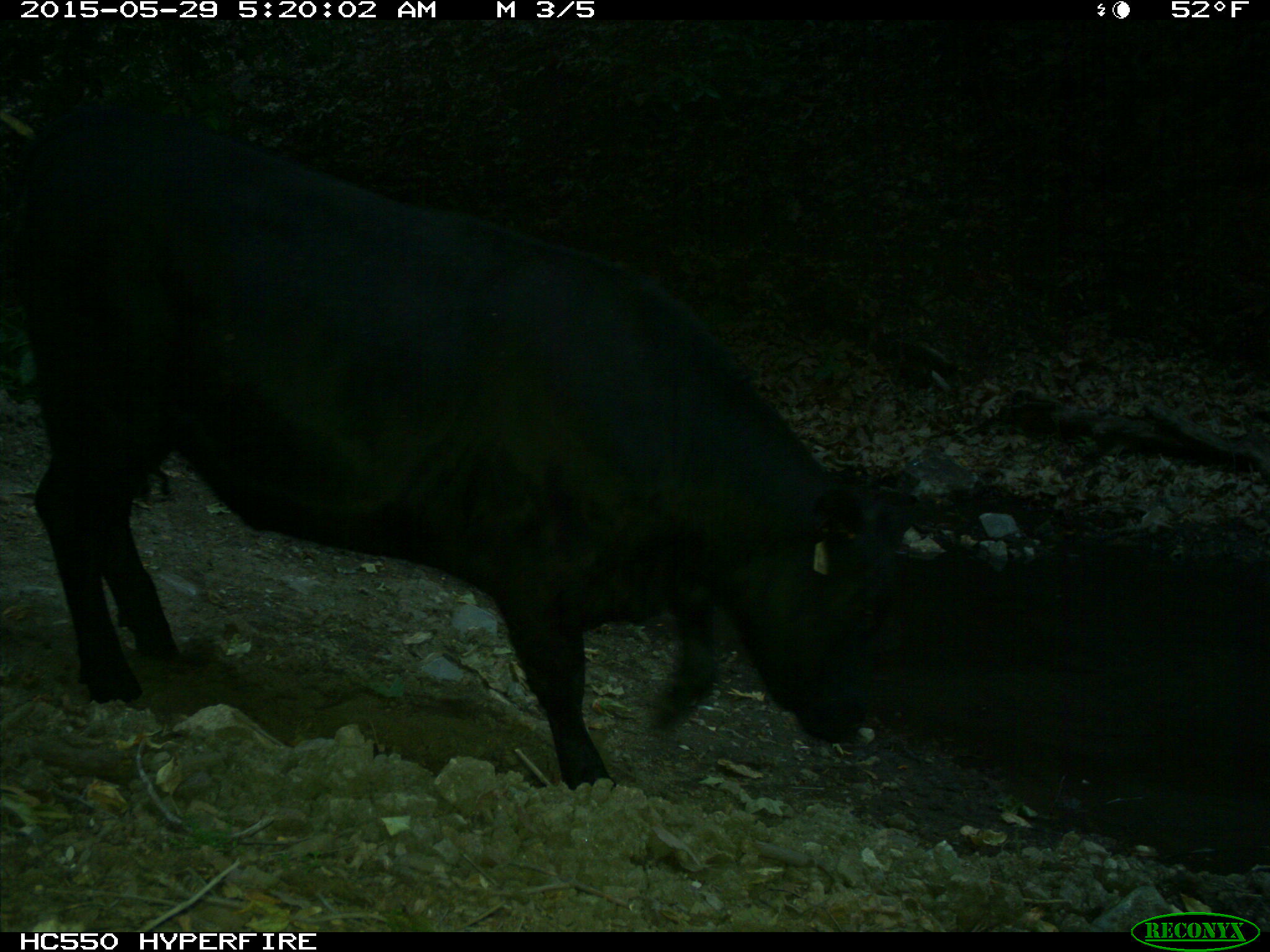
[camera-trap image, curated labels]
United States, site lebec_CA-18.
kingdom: Animalia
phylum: Chordata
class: Mammalia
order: Artiodactyla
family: Bovidae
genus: Bos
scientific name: Bos taurus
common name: domestic cow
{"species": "Bos taurus (domestic cow)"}